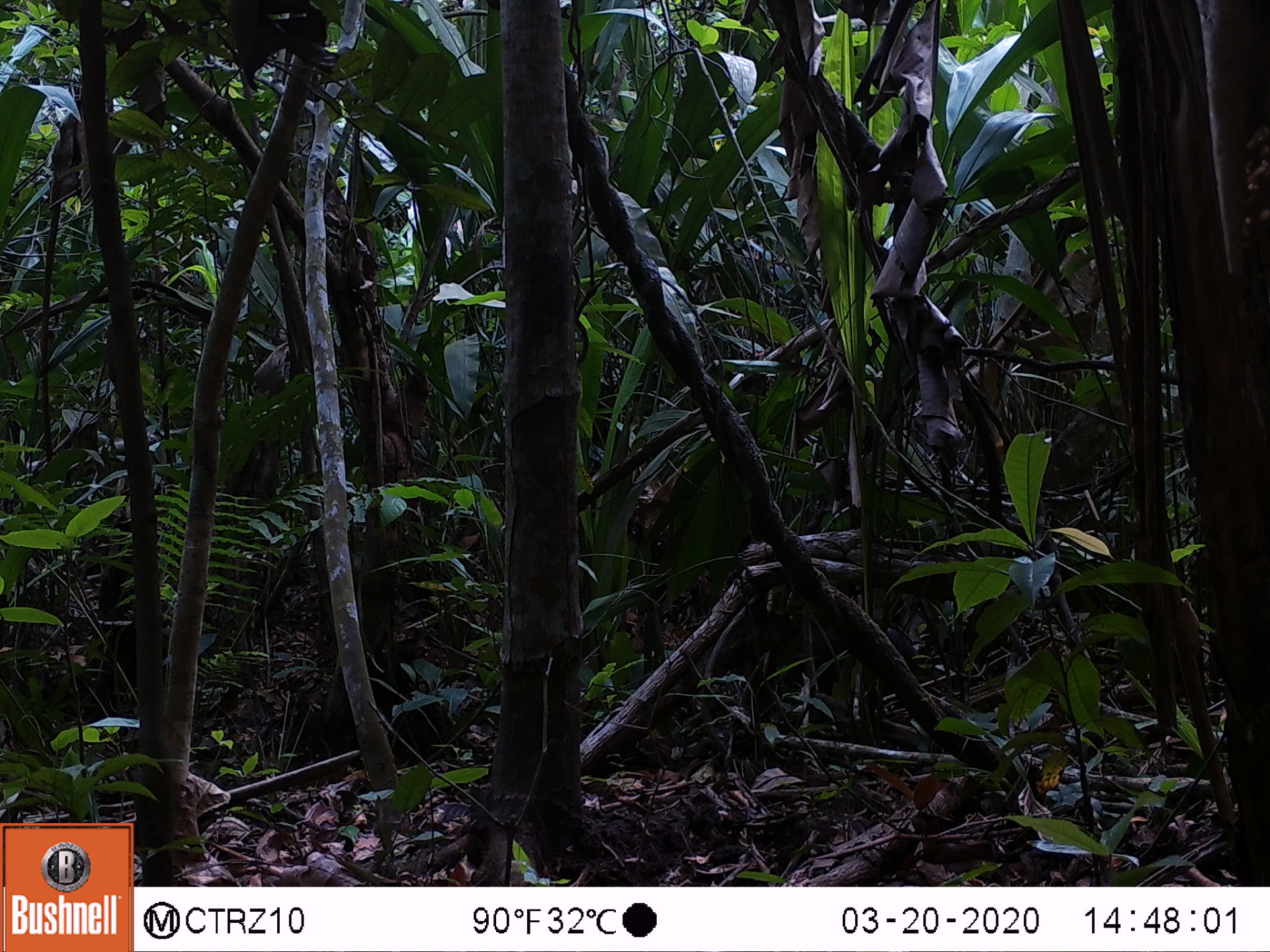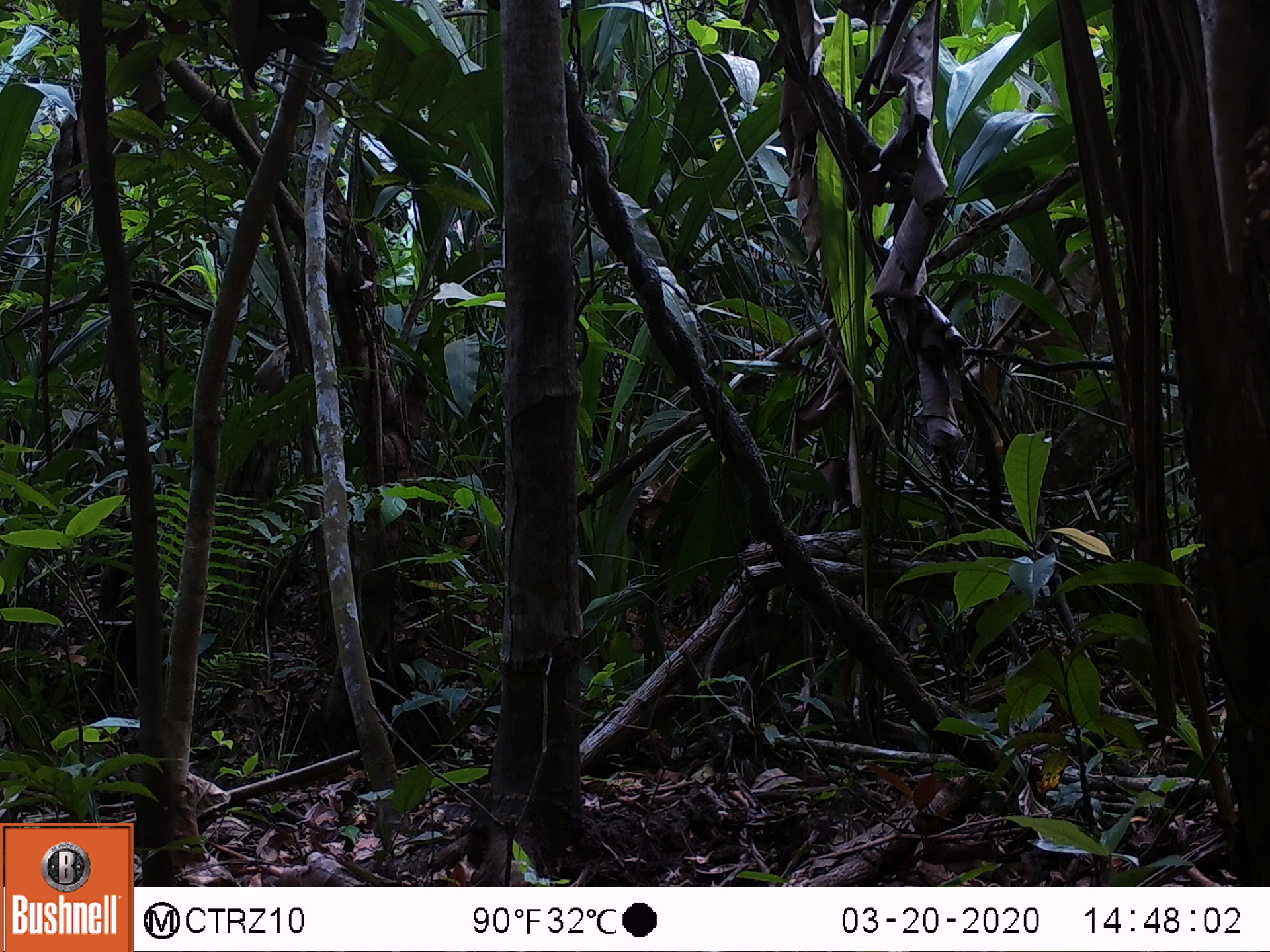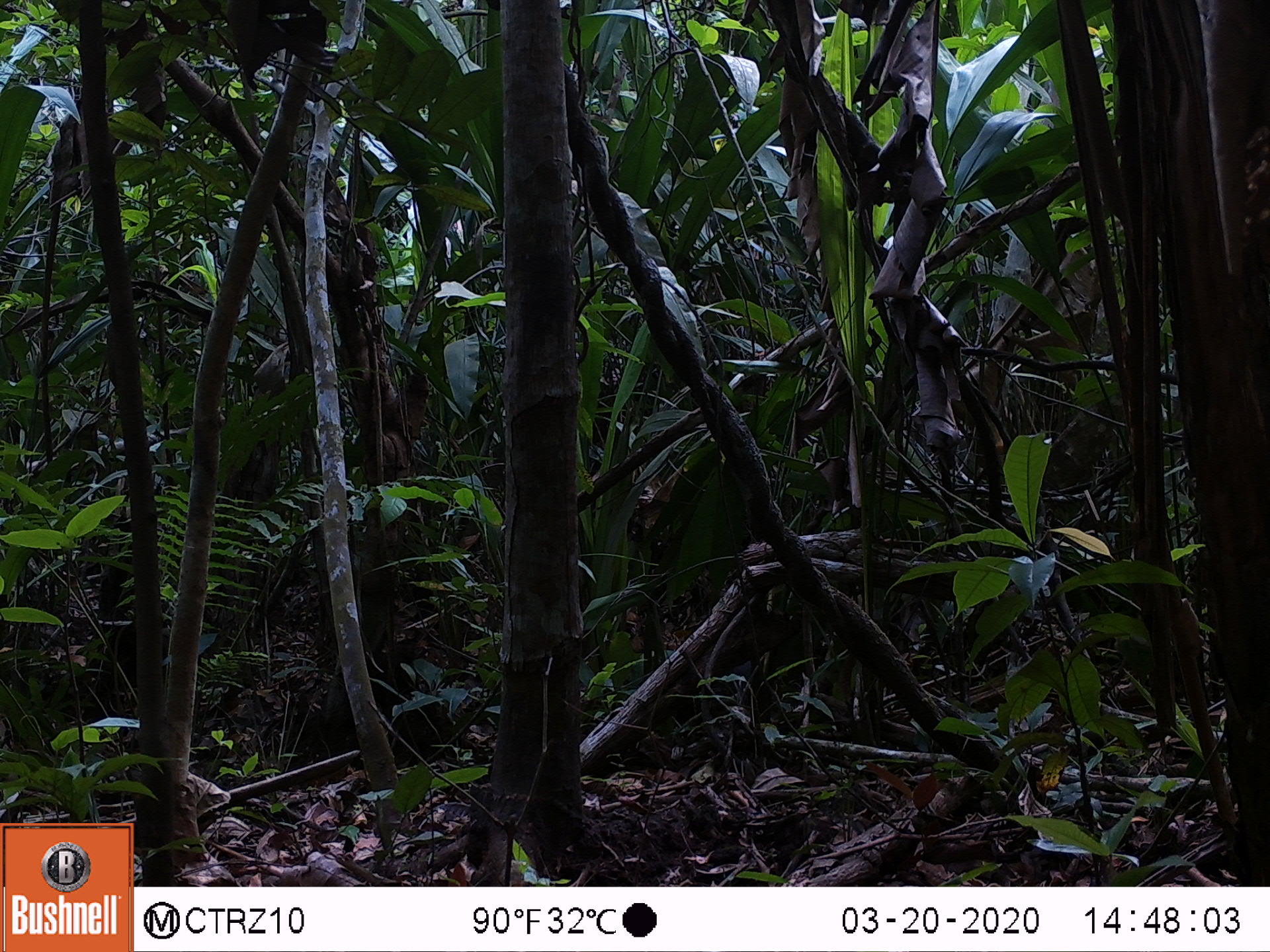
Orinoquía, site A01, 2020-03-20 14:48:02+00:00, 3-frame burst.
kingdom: Animalia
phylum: Chordata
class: Mammalia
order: Rodentia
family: Dasyproctidae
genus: Dasyprocta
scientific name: Dasyprocta fuliginosa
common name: black agouti